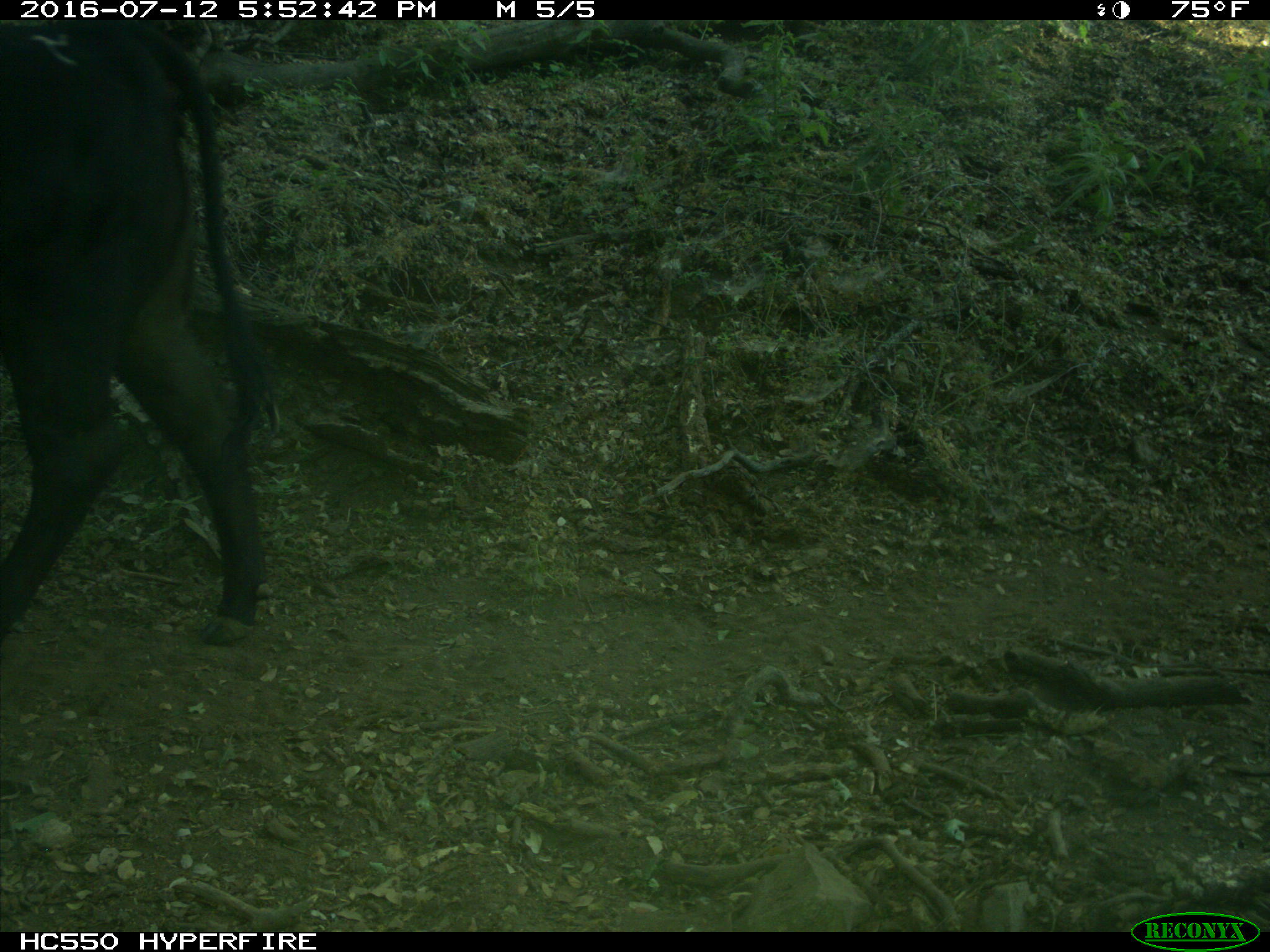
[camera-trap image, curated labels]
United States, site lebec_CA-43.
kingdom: Animalia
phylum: Chordata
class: Mammalia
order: Artiodactyla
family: Bovidae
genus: Bos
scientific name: Bos taurus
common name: domestic cow